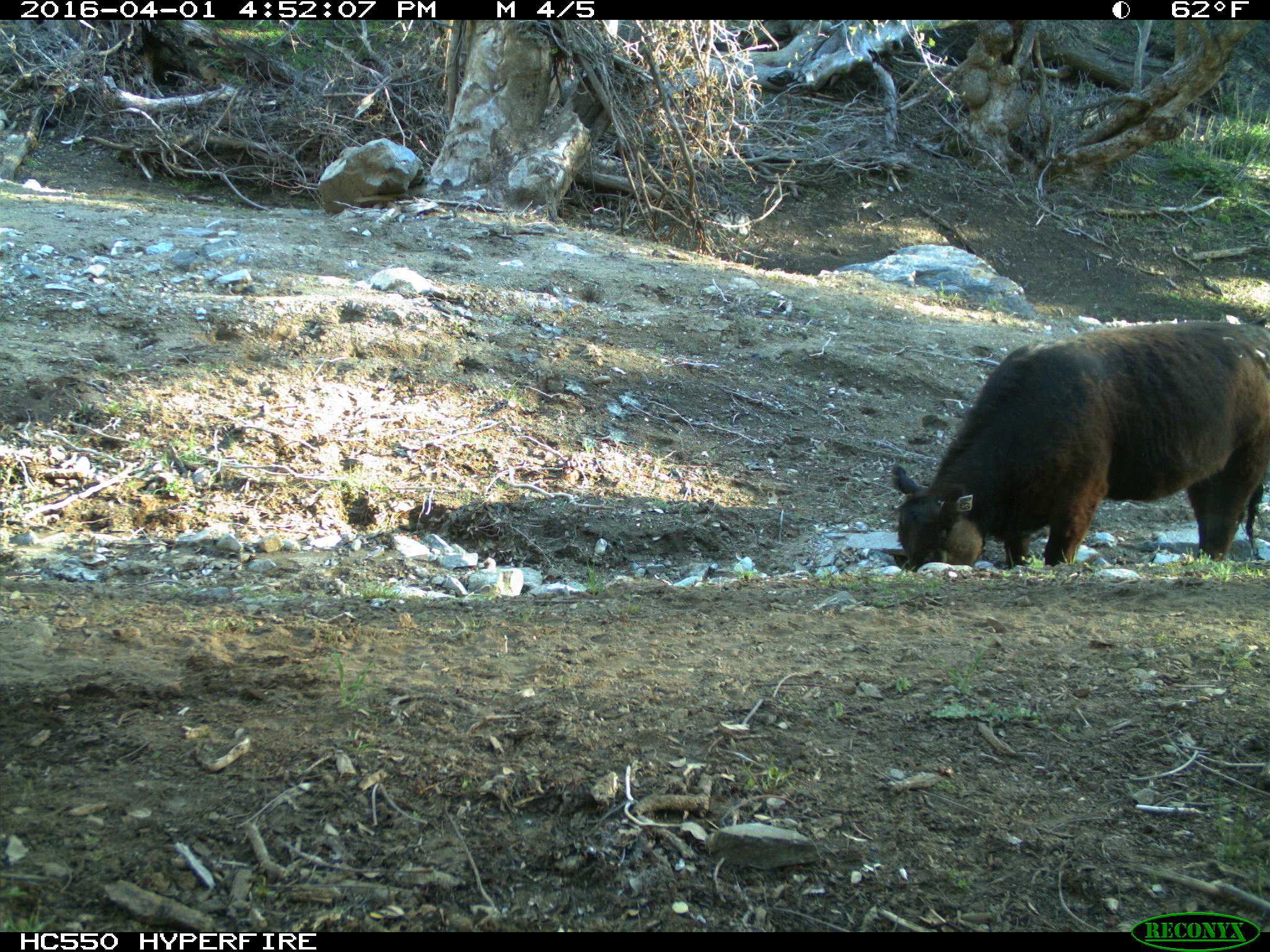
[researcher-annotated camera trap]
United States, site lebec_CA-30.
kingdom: Animalia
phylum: Chordata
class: Mammalia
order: Artiodactyla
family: Bovidae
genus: Bos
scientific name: Bos taurus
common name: domestic cow